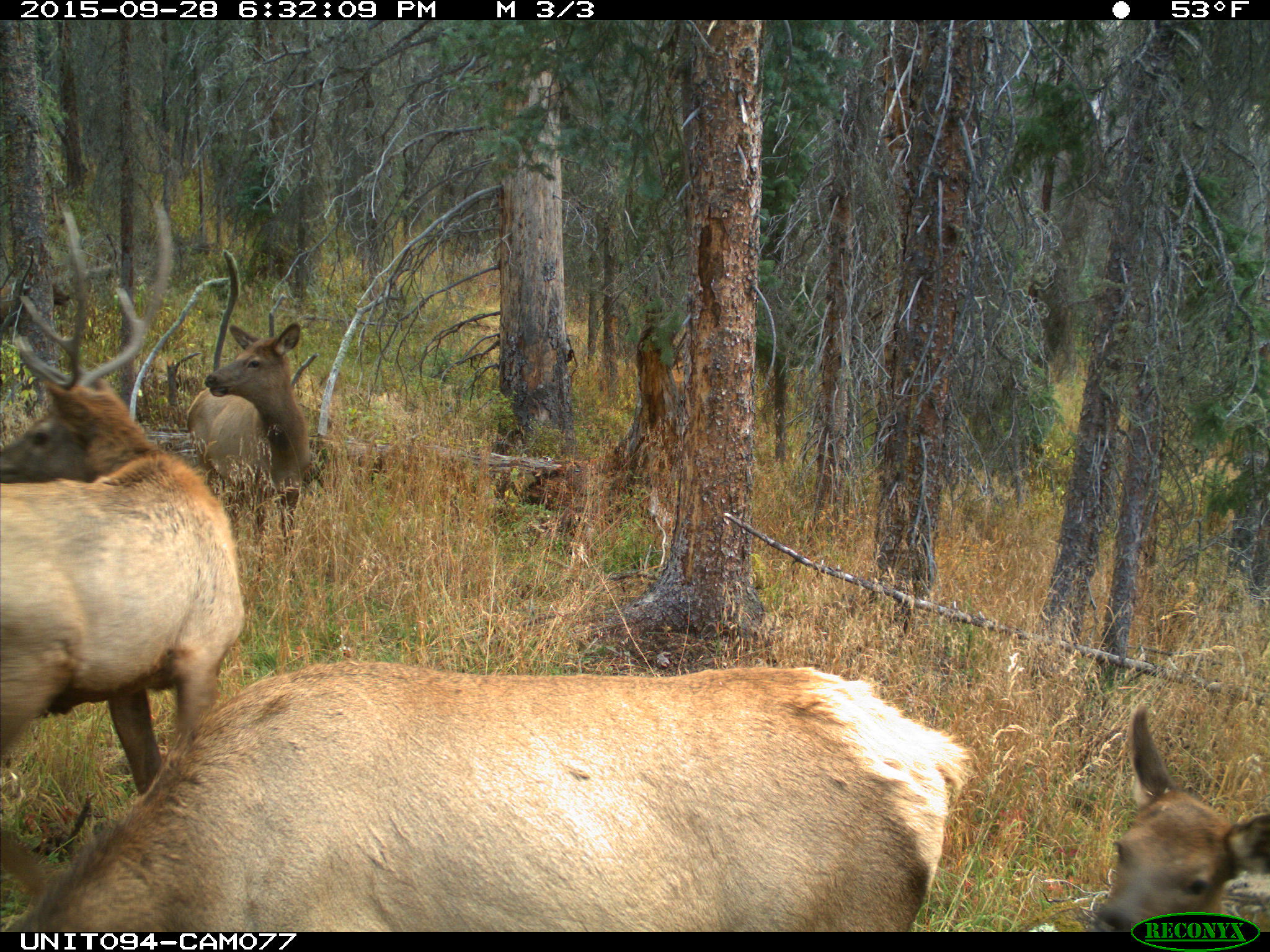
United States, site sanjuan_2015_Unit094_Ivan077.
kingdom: Animalia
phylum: Chordata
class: Mammalia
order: Artiodactyla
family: Cervidae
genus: Cervus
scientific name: Cervus elaphus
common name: red deer